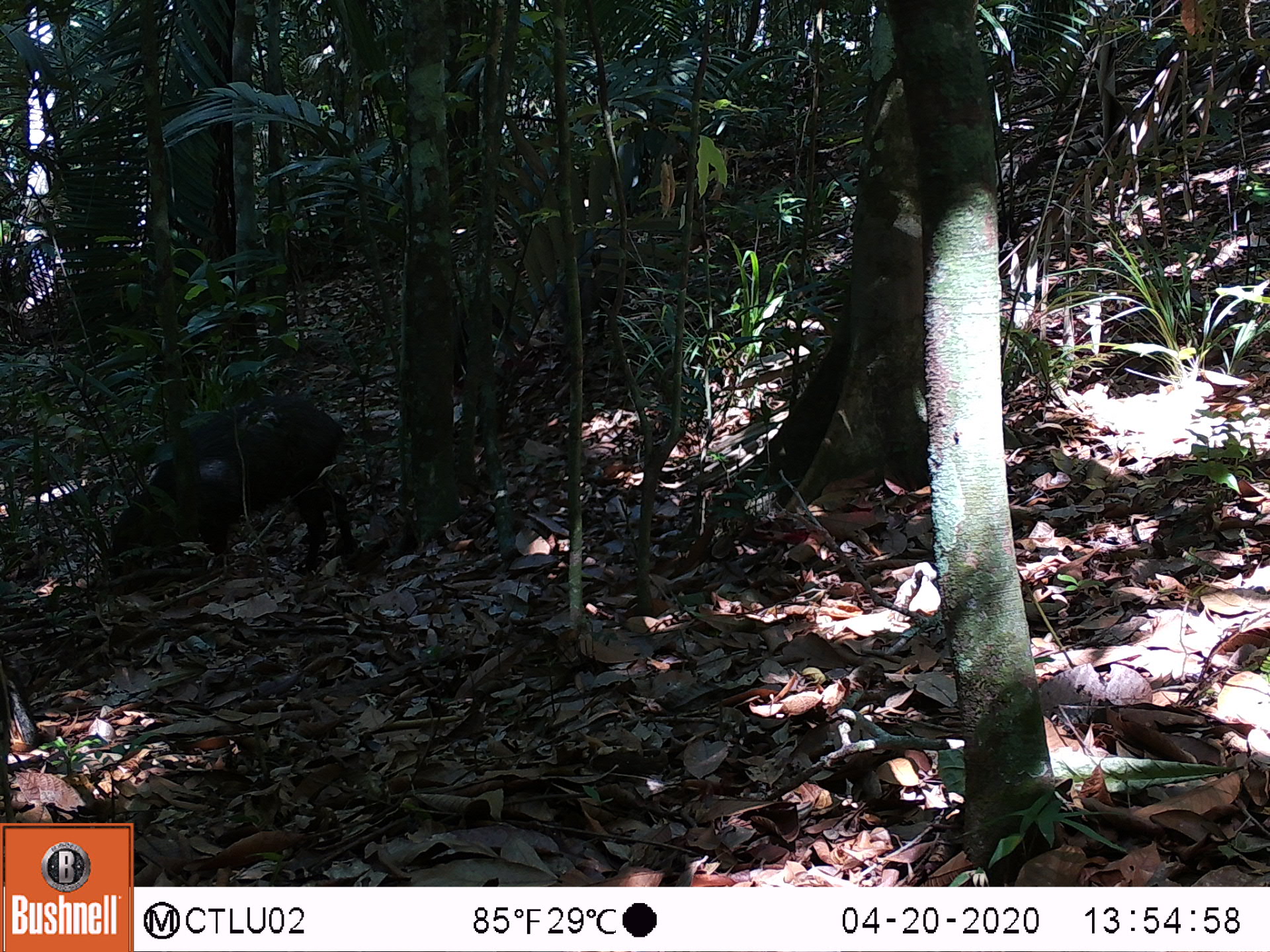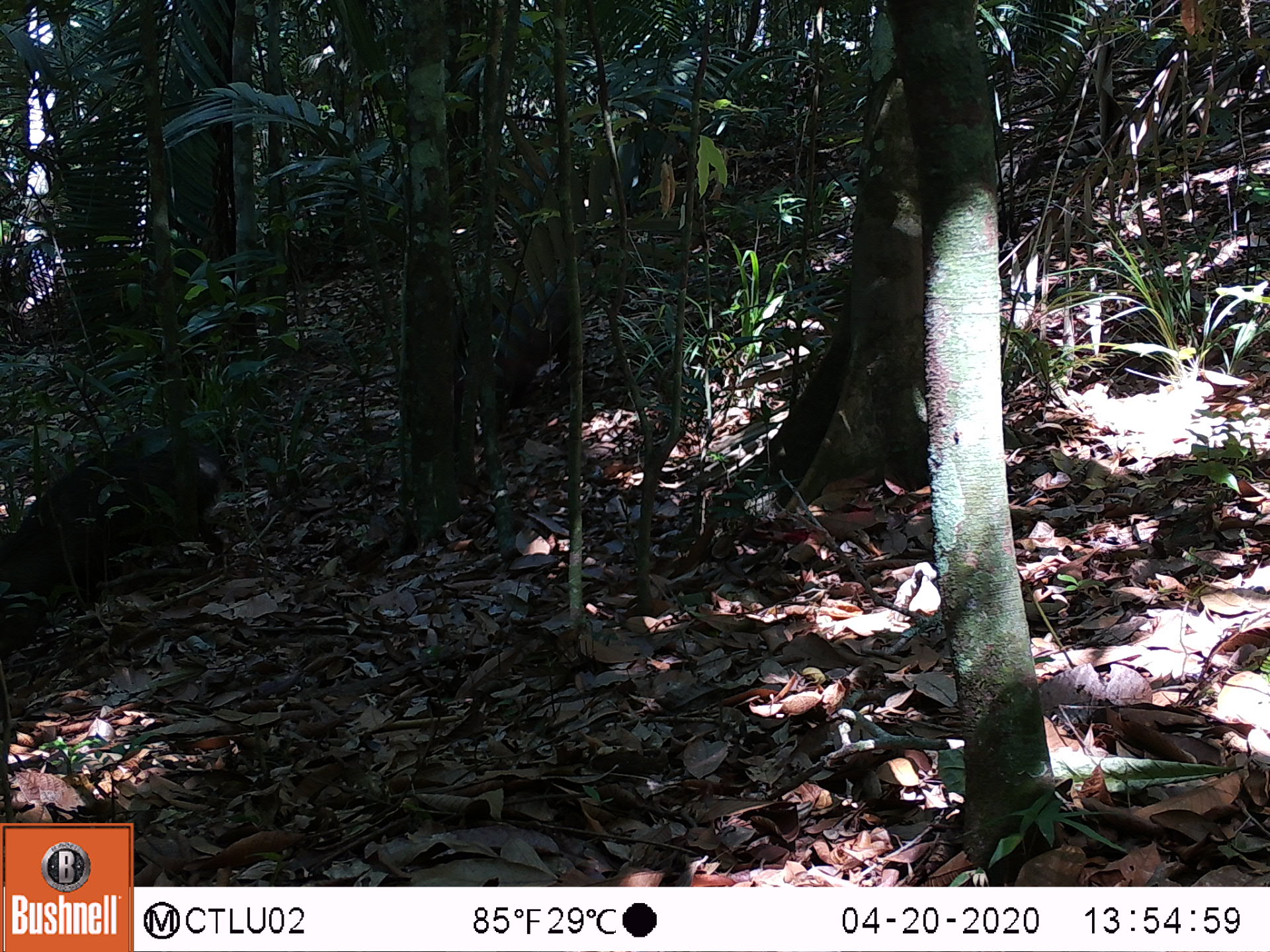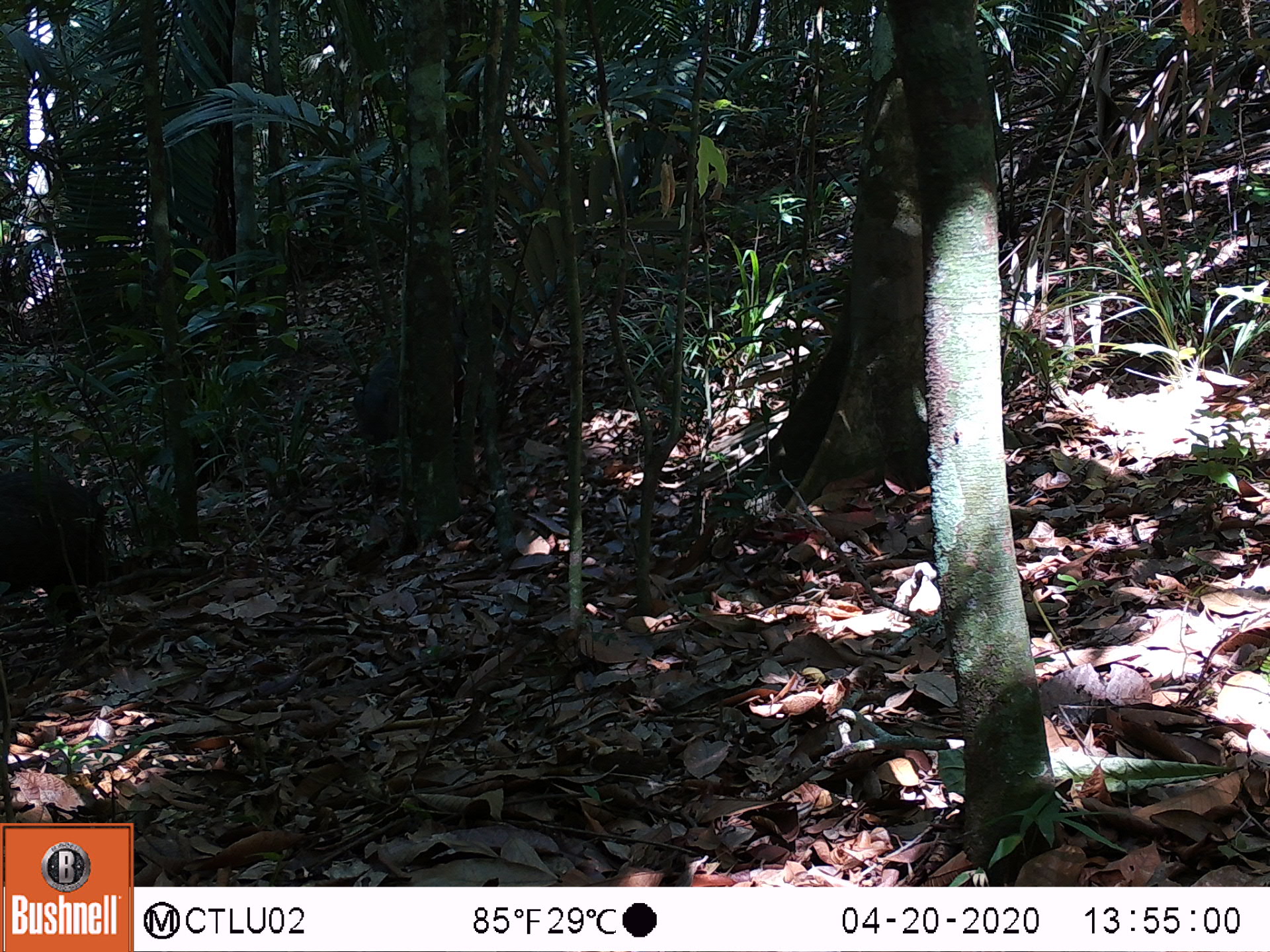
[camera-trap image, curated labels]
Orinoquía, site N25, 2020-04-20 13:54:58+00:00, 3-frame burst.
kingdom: Animalia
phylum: Chordata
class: Mammalia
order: Artiodactyla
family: Tayassuidae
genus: Pecari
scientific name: Pecari tajacu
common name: collared peccary